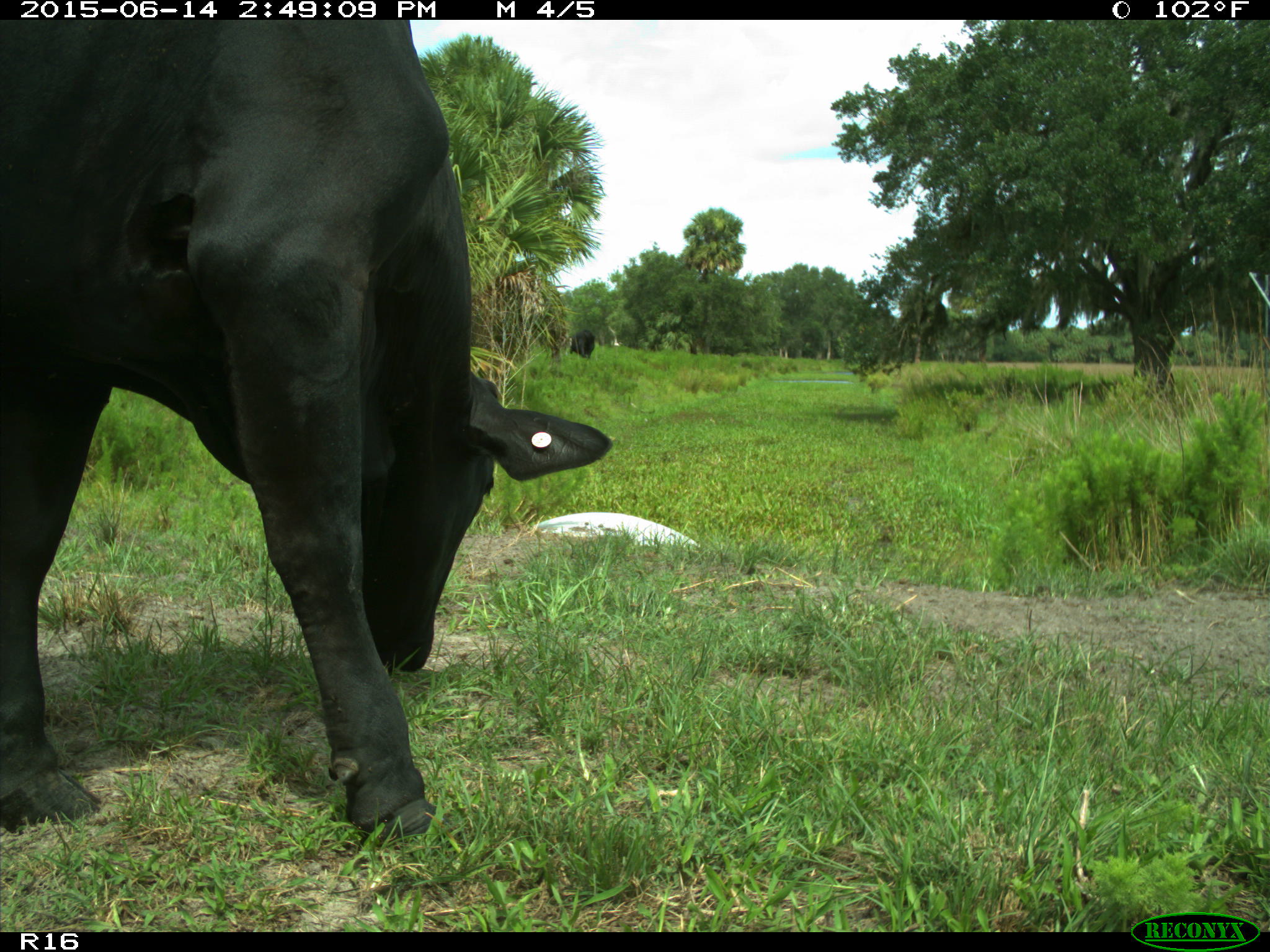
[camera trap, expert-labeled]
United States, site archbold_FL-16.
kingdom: Animalia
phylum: Chordata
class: Mammalia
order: Artiodactyla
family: Bovidae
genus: Bos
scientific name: Bos taurus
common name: domestic cow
Bos taurus (domestic cow).